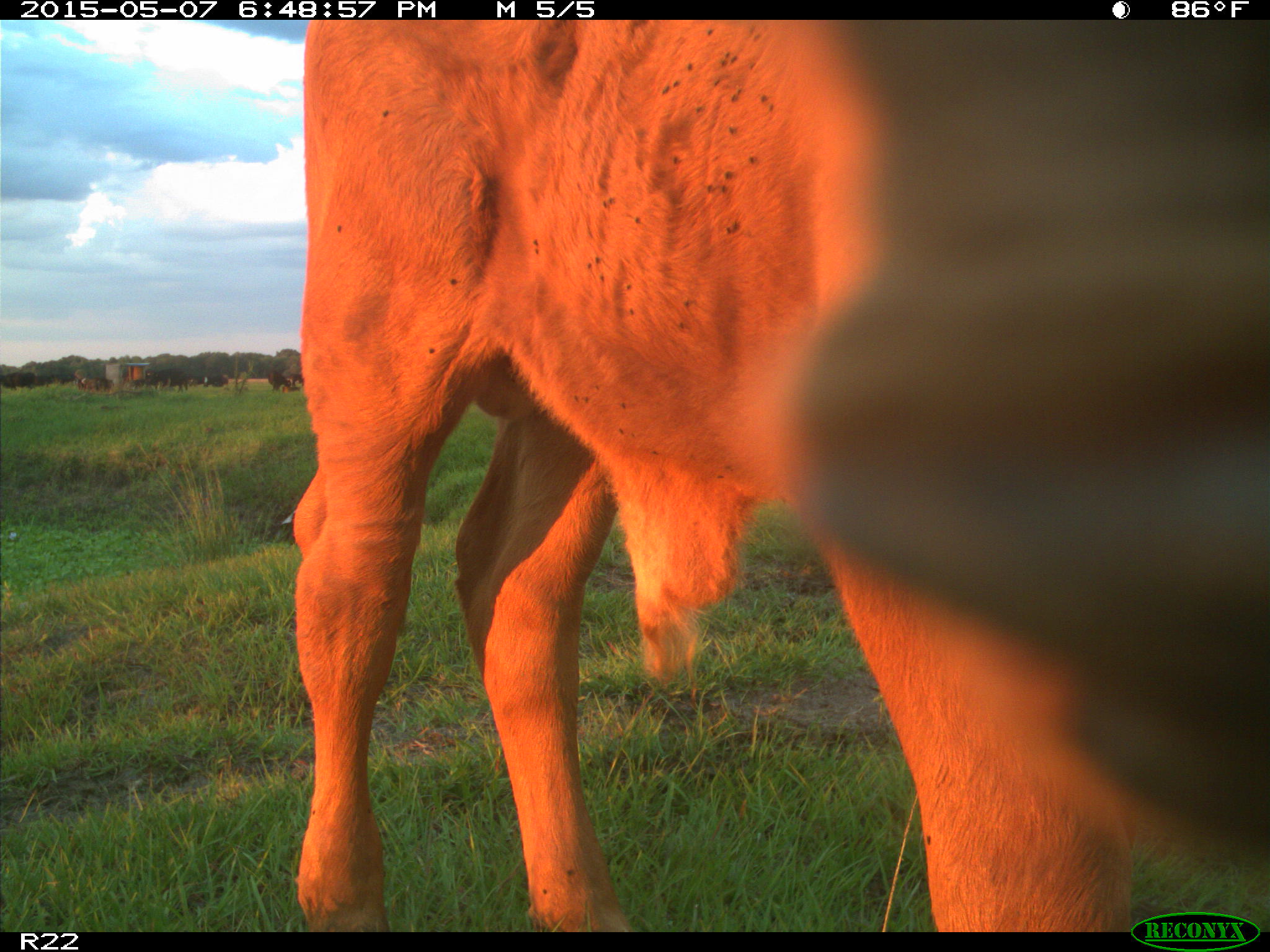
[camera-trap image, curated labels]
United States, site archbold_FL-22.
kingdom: Animalia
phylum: Chordata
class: Mammalia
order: Artiodactyla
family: Bovidae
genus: Bos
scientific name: Bos taurus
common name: domestic cow